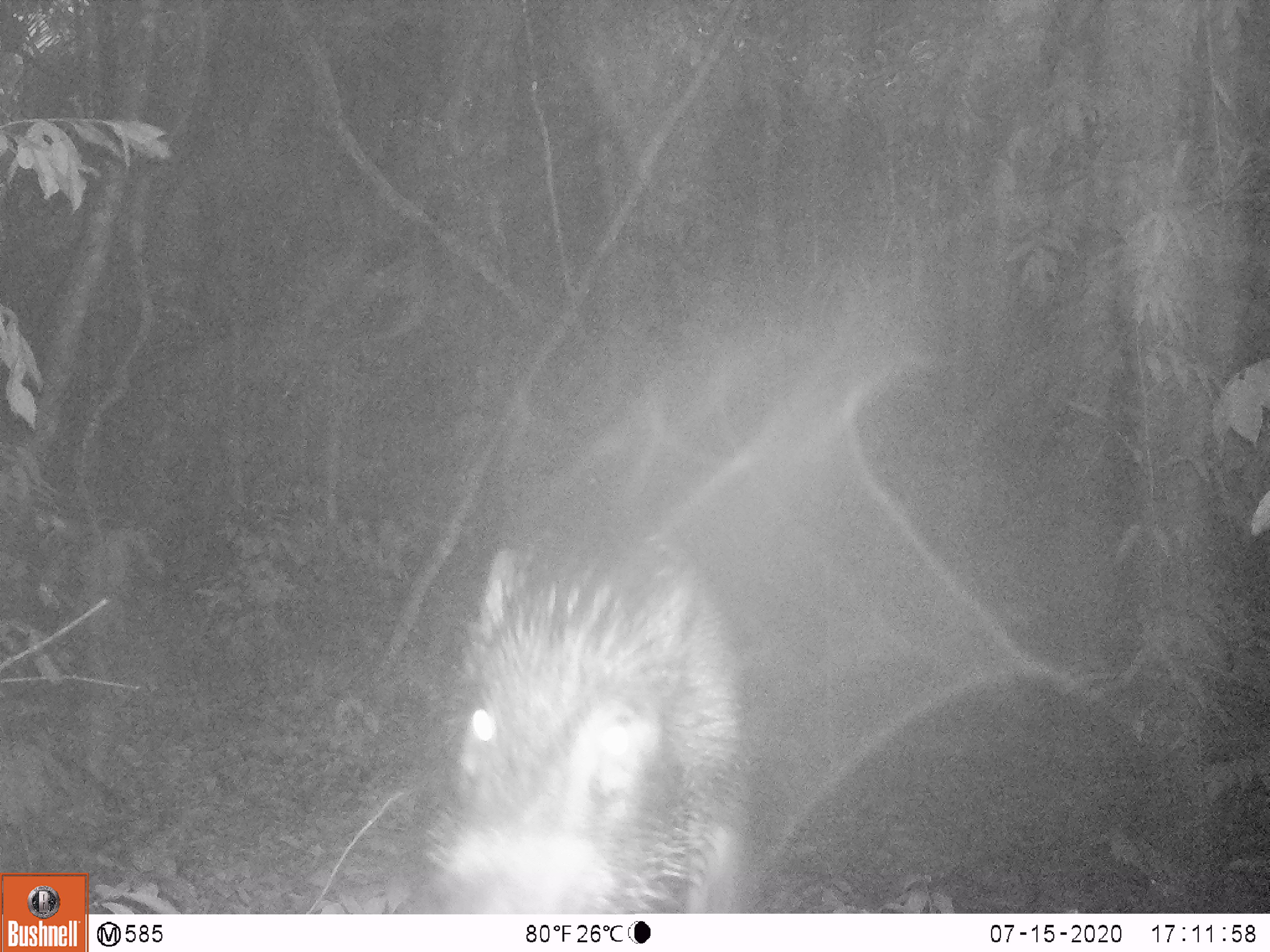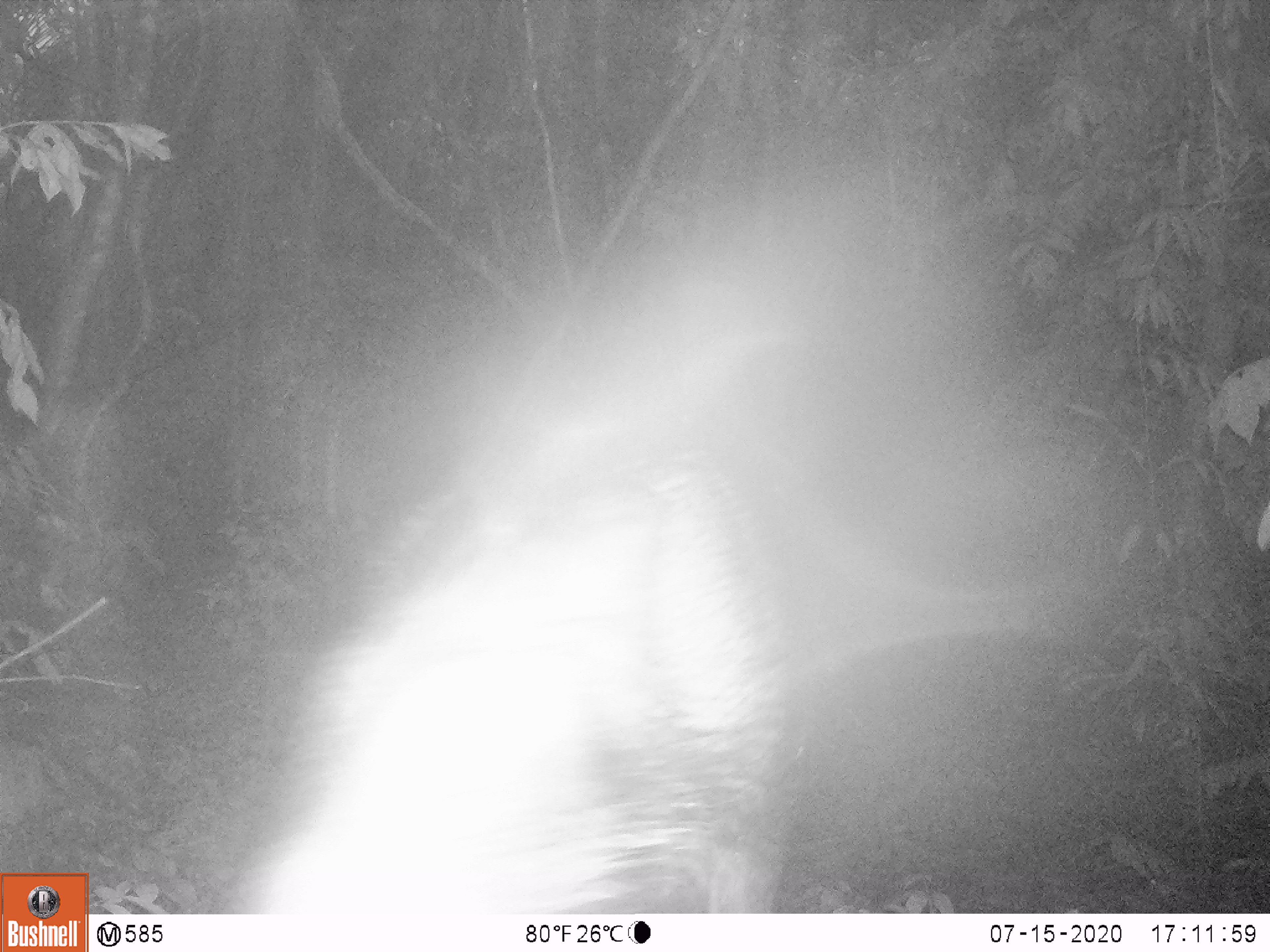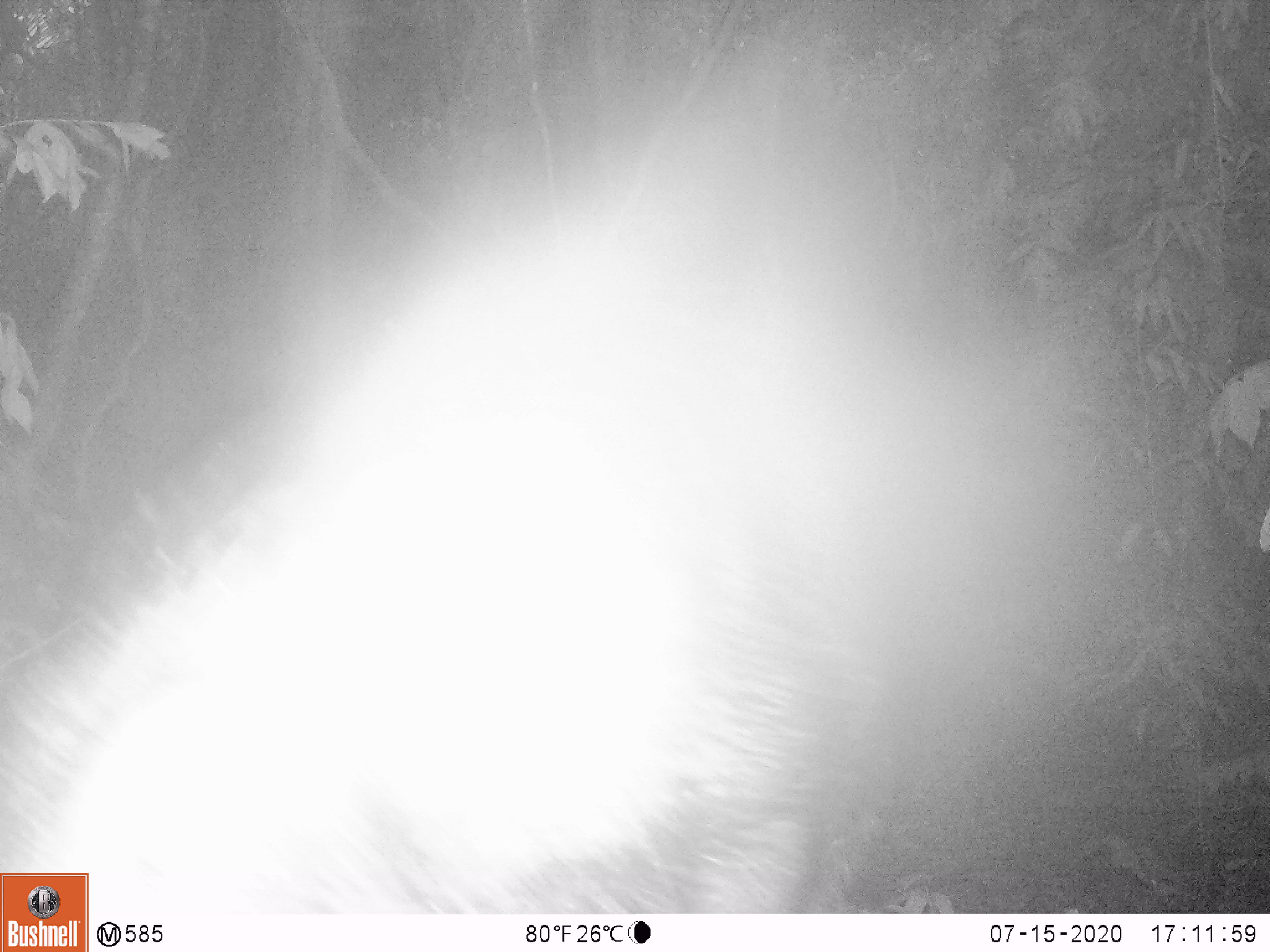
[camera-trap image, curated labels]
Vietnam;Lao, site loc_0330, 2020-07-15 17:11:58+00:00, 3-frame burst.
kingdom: Animalia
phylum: Chordata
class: Mammalia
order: Artiodactyla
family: Suidae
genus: Sus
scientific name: Sus scrofa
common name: eurasian wild pig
Eurasian wild pig (Sus scrofa). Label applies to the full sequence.